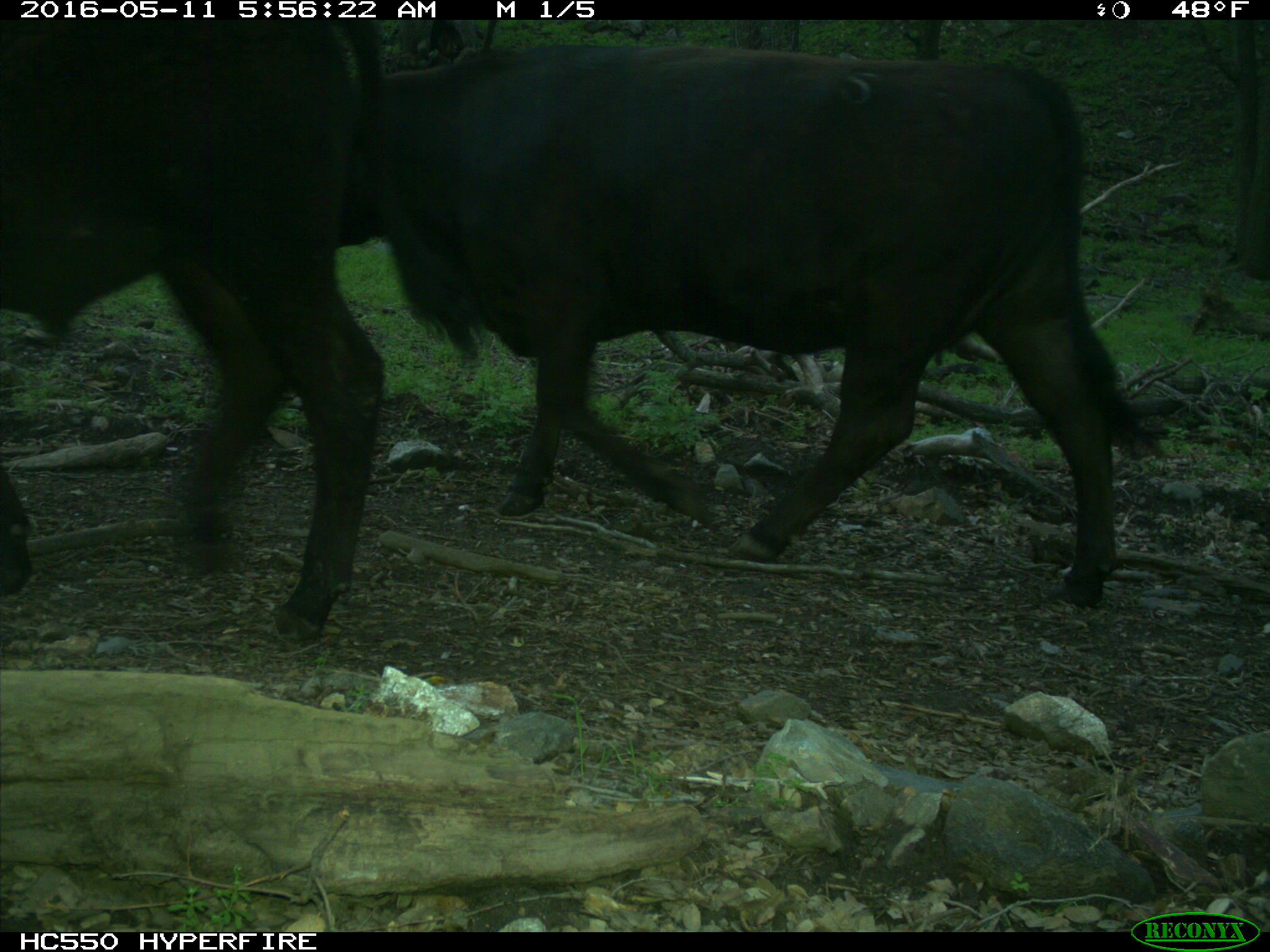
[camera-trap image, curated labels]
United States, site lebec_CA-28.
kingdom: Animalia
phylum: Chordata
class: Mammalia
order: Artiodactyla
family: Bovidae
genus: Bos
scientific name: Bos taurus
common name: domestic cow